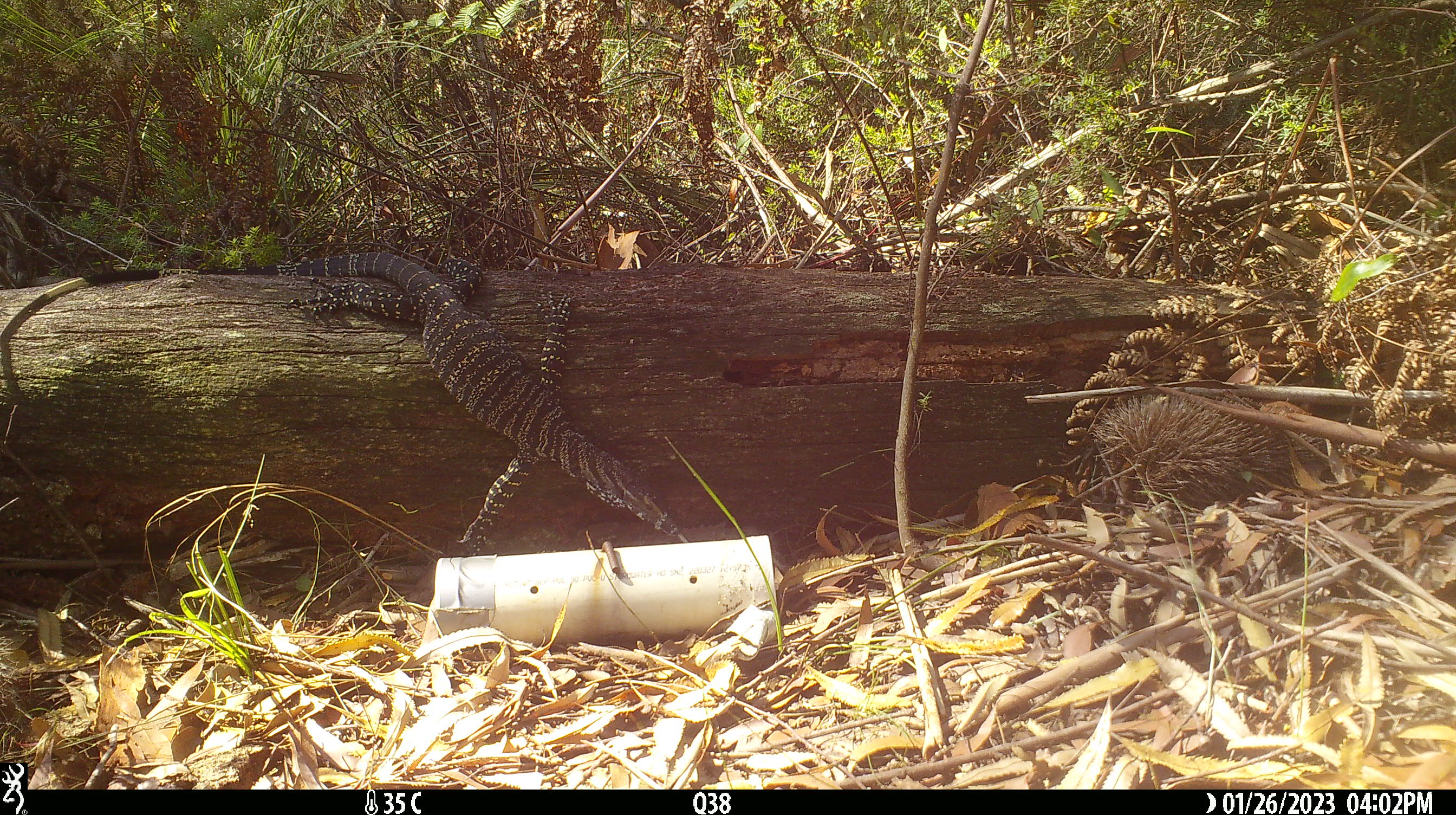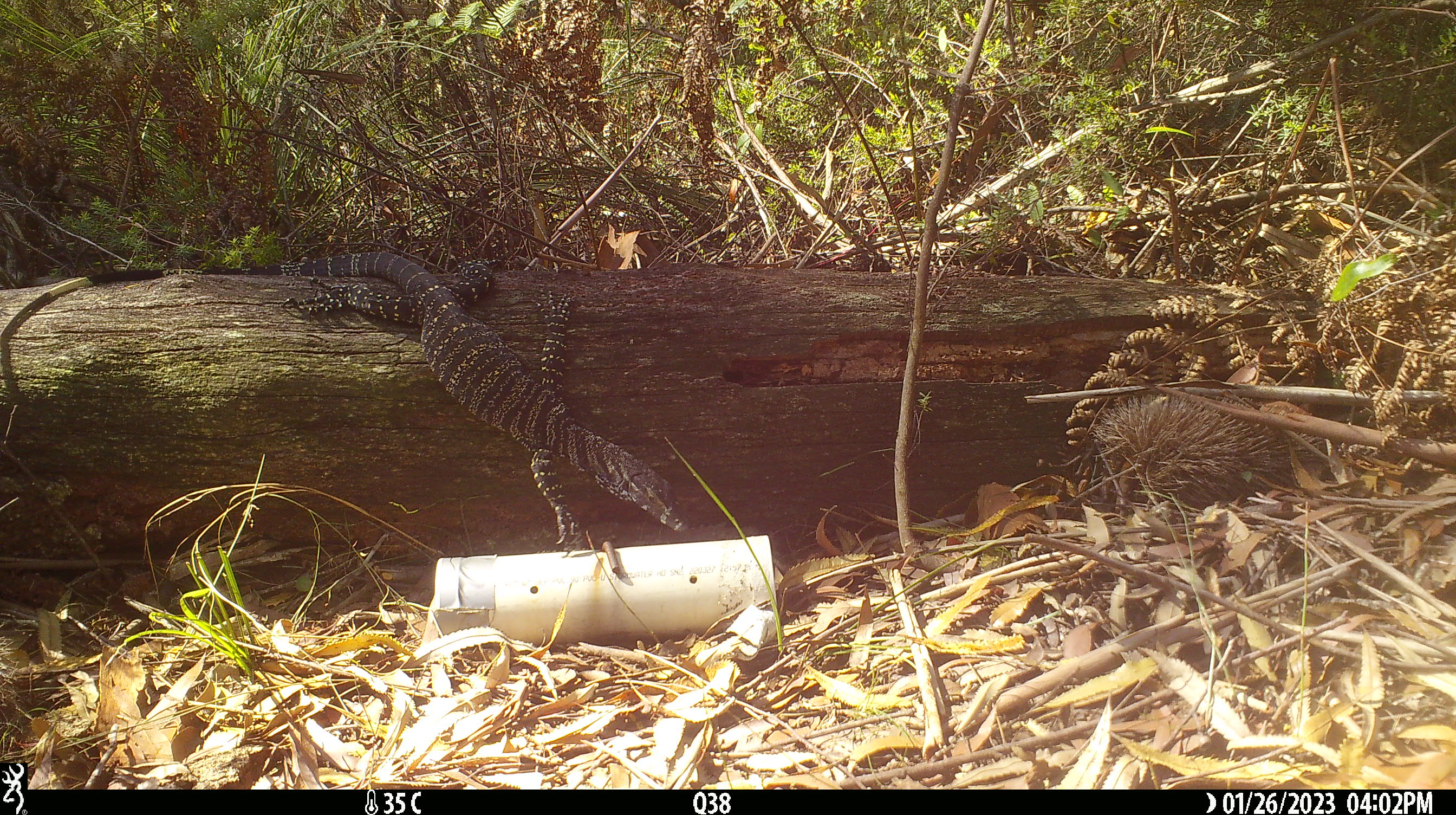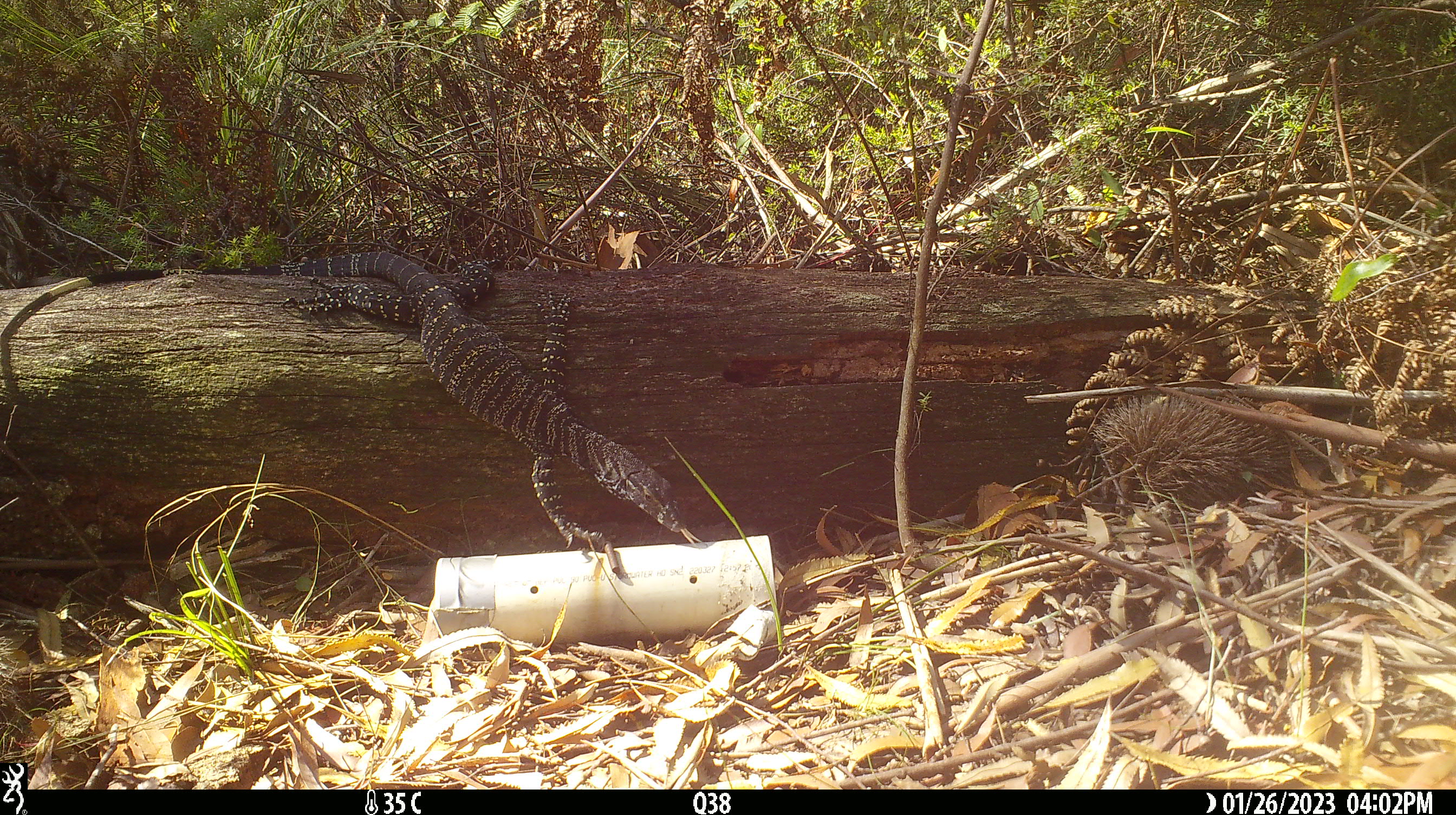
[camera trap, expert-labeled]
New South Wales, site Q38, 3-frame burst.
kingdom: Animalia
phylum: Chordata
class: Reptilia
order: Squamata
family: Varanidae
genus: Varanus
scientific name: Varanus varius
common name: lace monitor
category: goanna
Goanna (lace monitor) (Varanus varius).